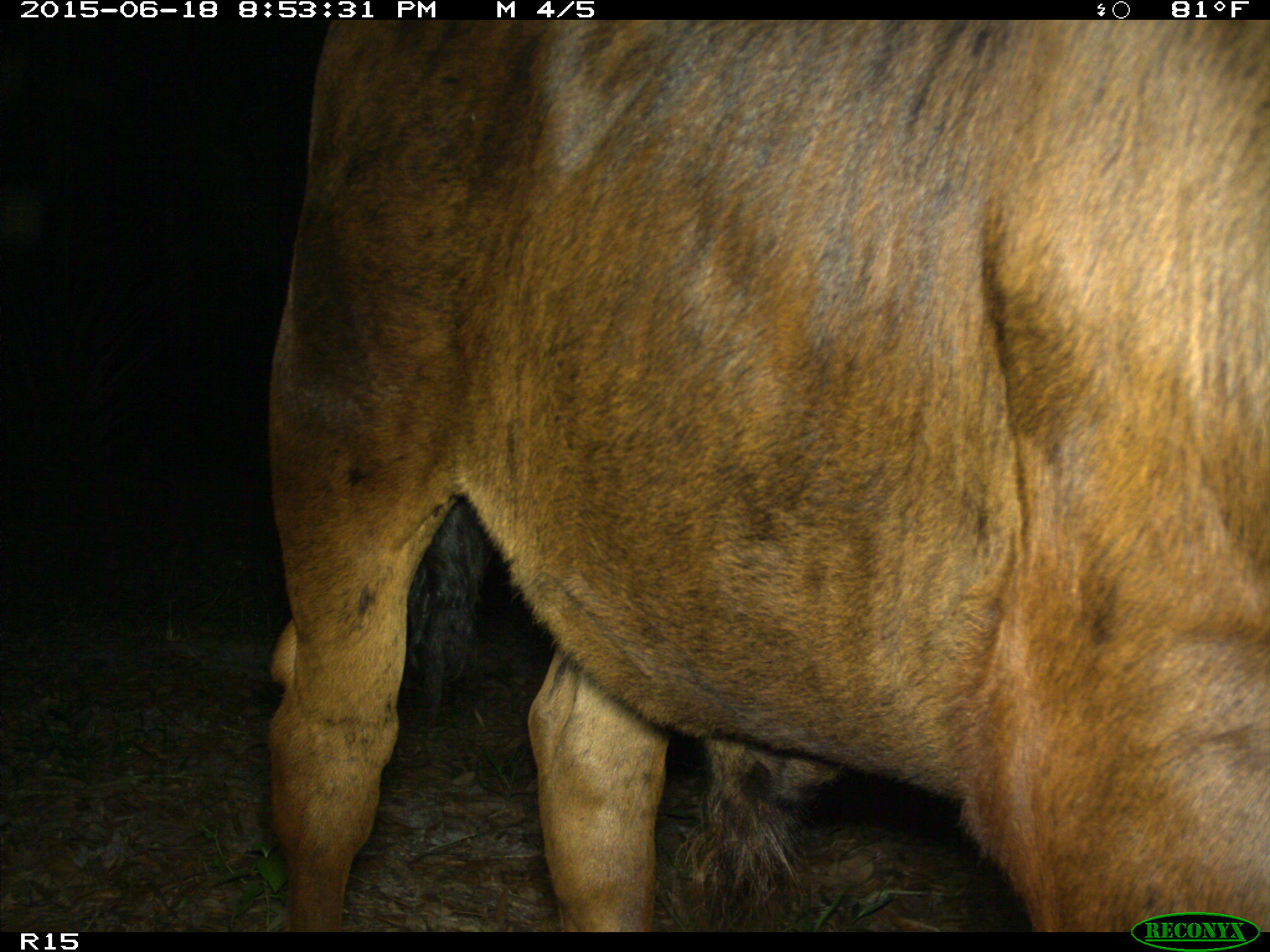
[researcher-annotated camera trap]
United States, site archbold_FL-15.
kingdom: Animalia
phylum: Chordata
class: Mammalia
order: Artiodactyla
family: Bovidae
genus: Bos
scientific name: Bos taurus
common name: domestic cow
Bos taurus (domestic cow).